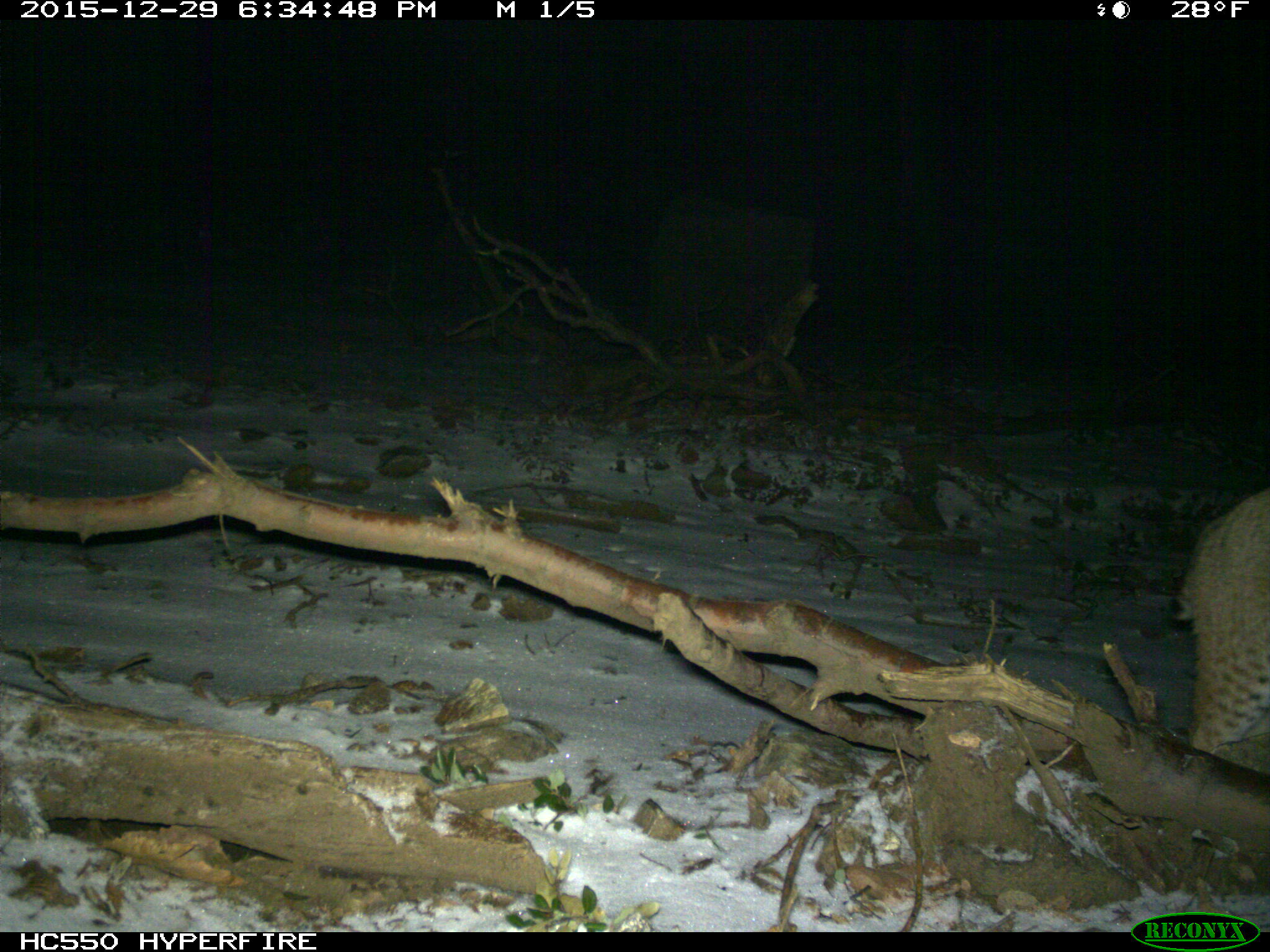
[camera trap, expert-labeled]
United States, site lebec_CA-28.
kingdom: Animalia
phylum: Chordata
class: Mammalia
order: Carnivora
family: Felidae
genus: Lynx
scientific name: Lynx rufus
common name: bobcat